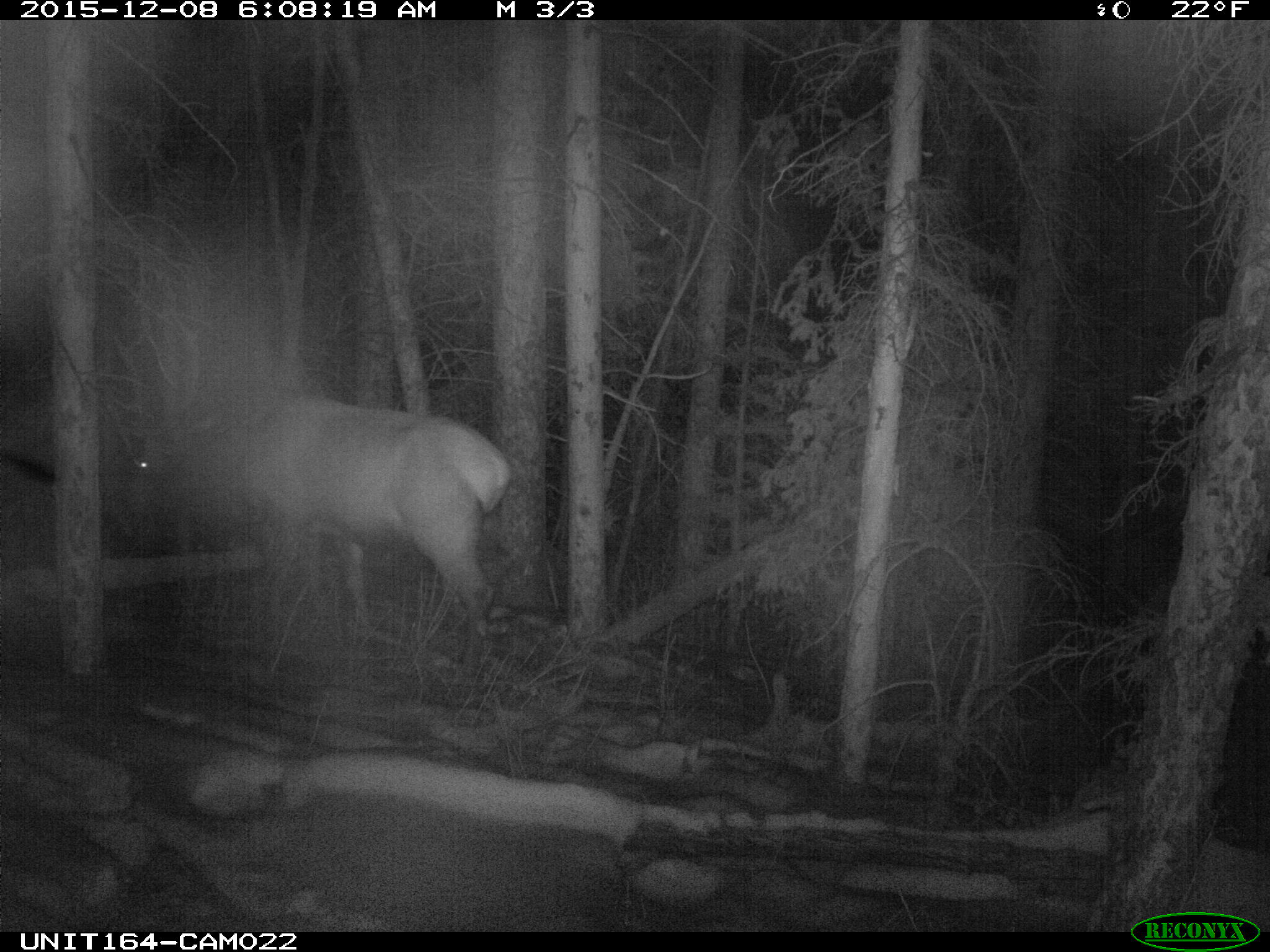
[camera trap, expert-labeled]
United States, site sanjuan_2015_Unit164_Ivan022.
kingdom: Animalia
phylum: Chordata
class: Mammalia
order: Artiodactyla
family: Cervidae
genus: Cervus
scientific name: Cervus elaphus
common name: red deer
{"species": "Cervus elaphus (red deer)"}